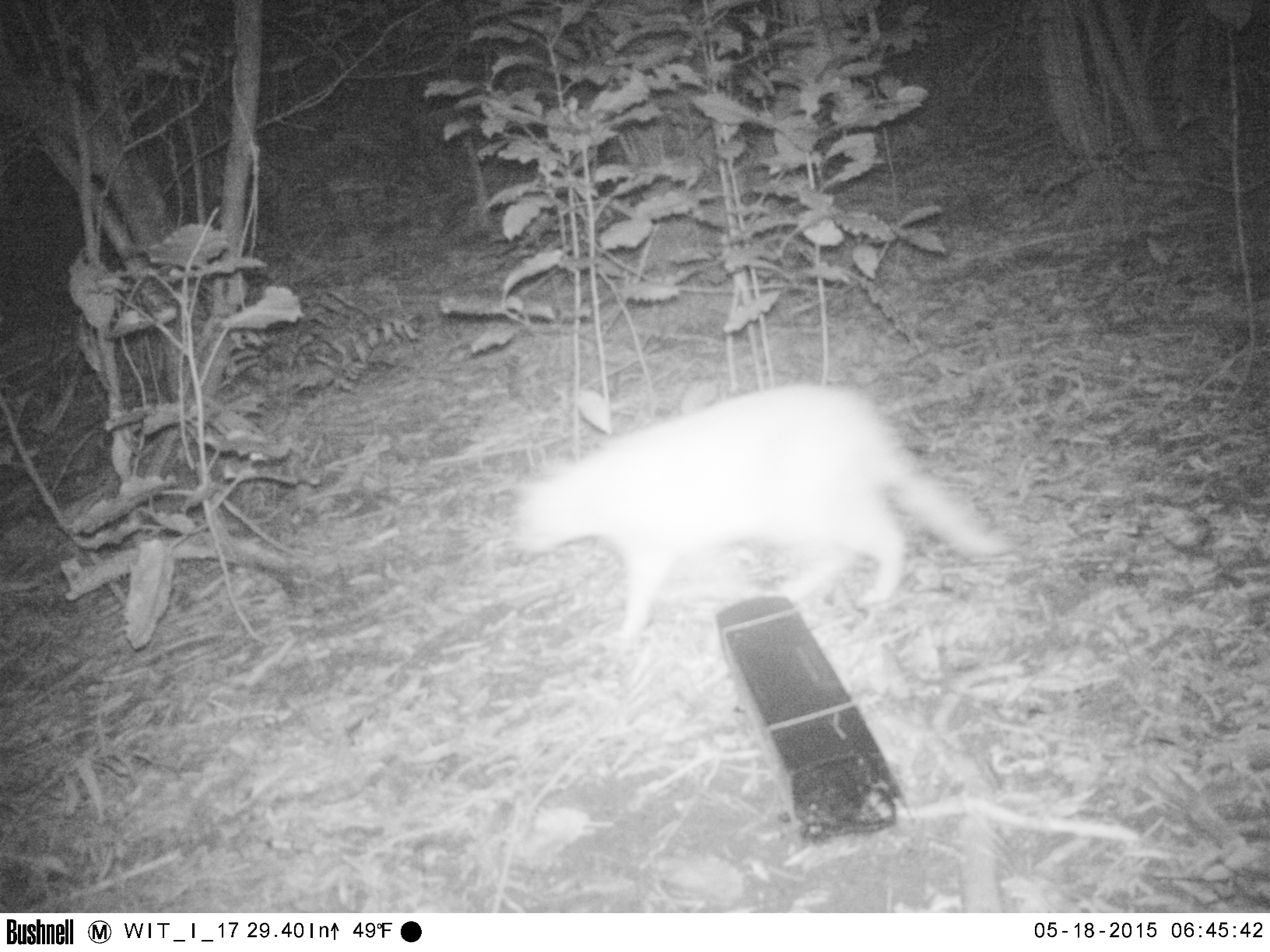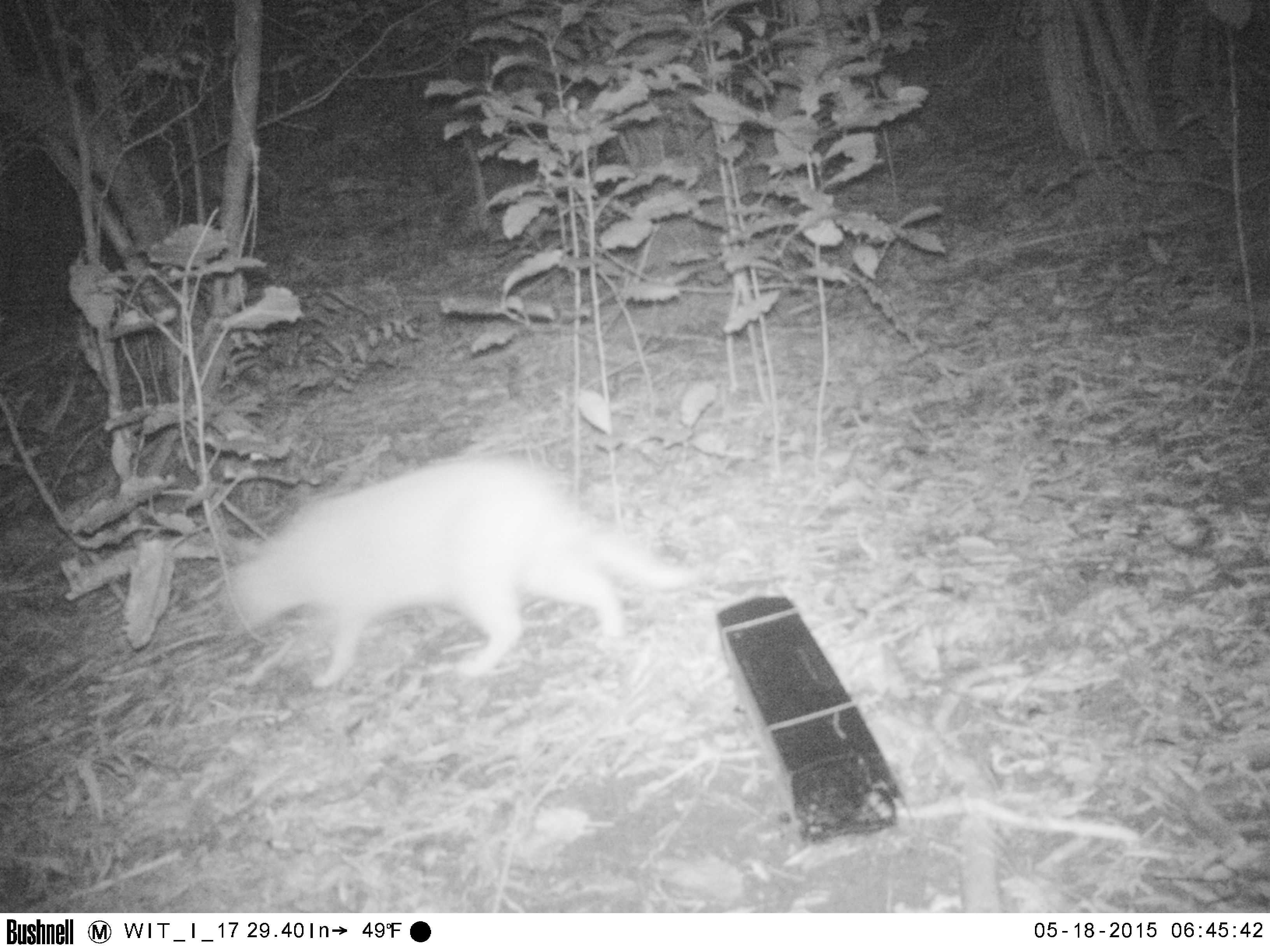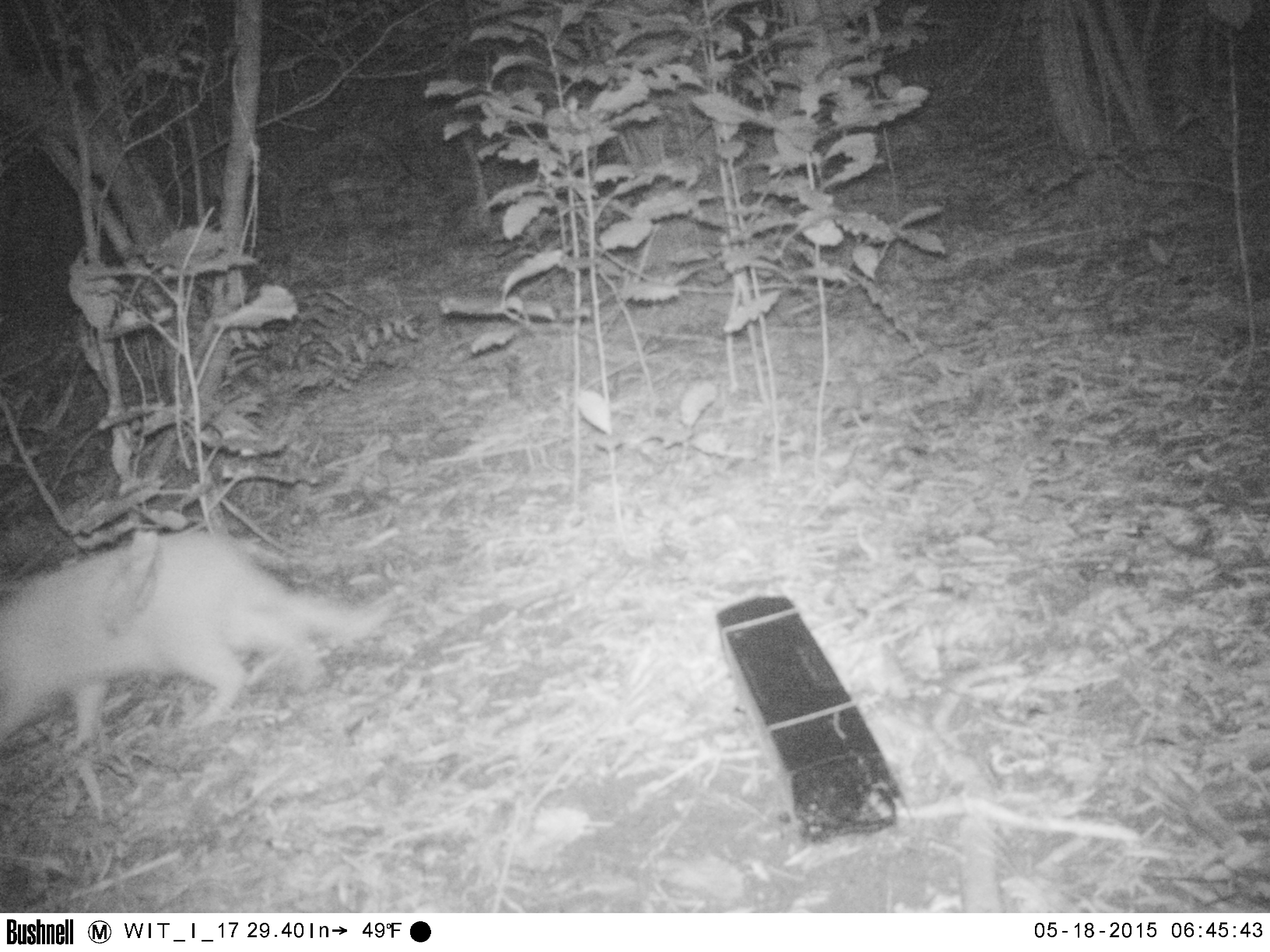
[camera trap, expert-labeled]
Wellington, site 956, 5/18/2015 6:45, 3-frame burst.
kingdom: Animalia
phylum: Chordata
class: Mammalia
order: Carnivora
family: Felidae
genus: Felis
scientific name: Felis catus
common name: cat